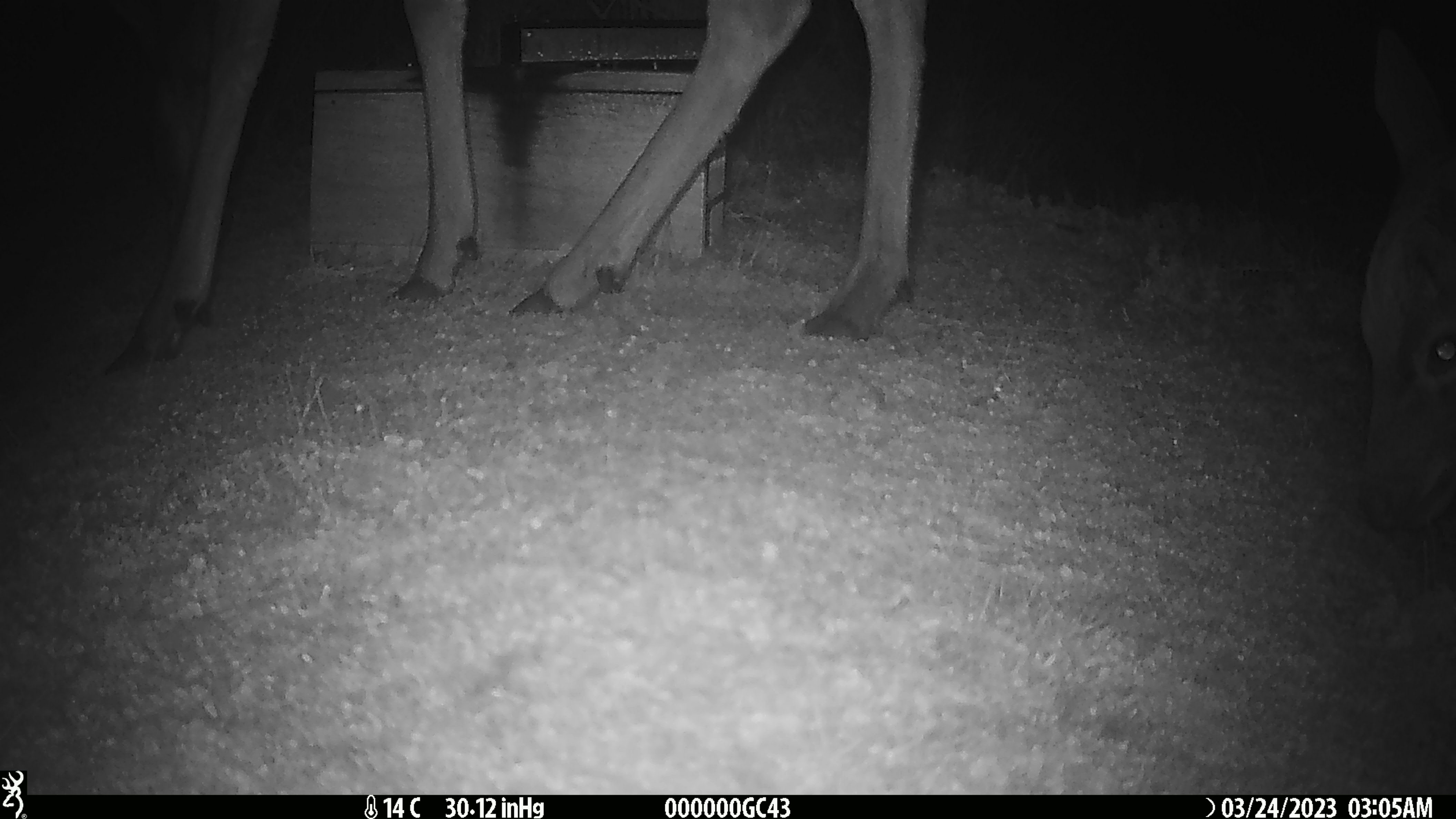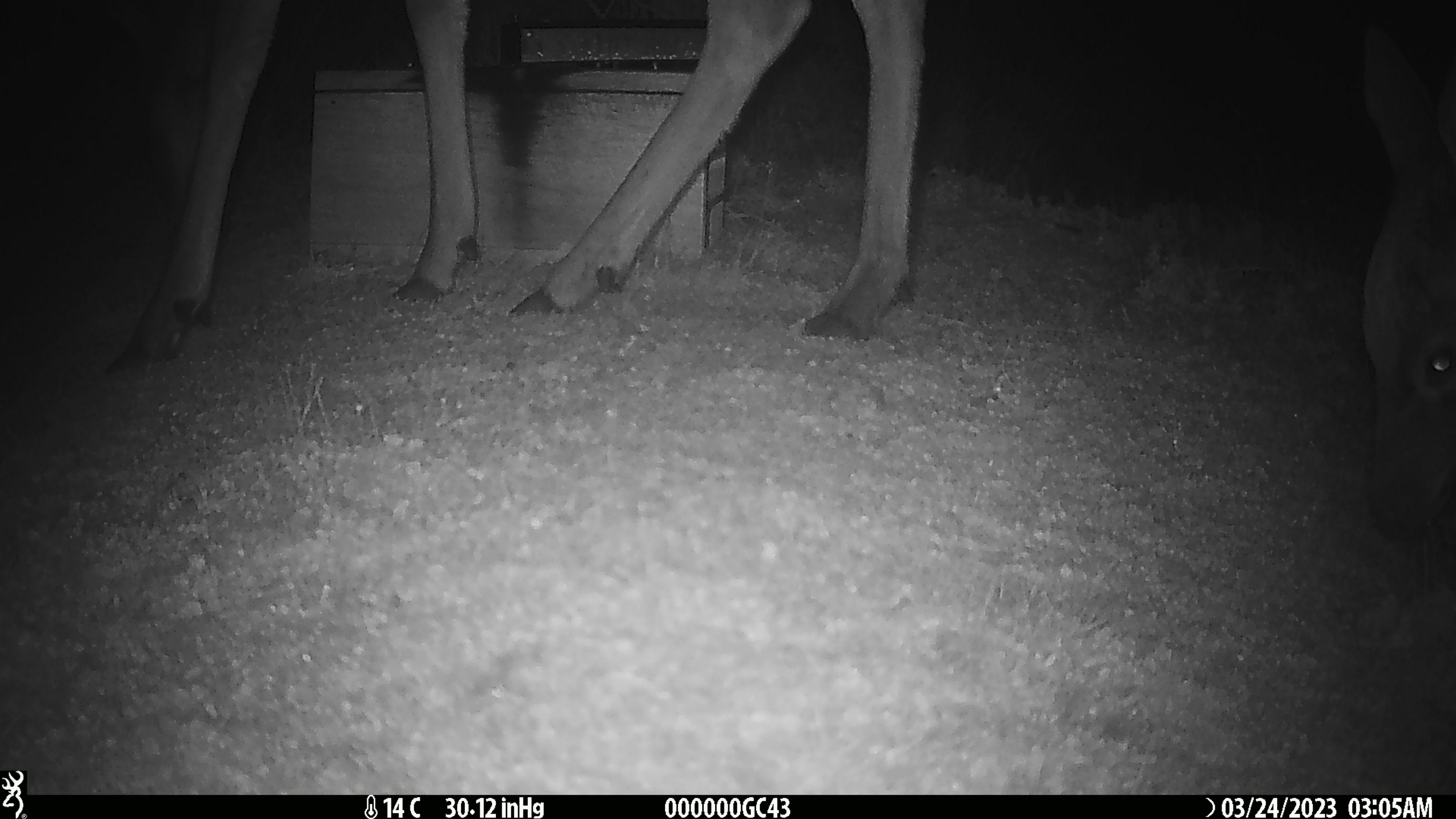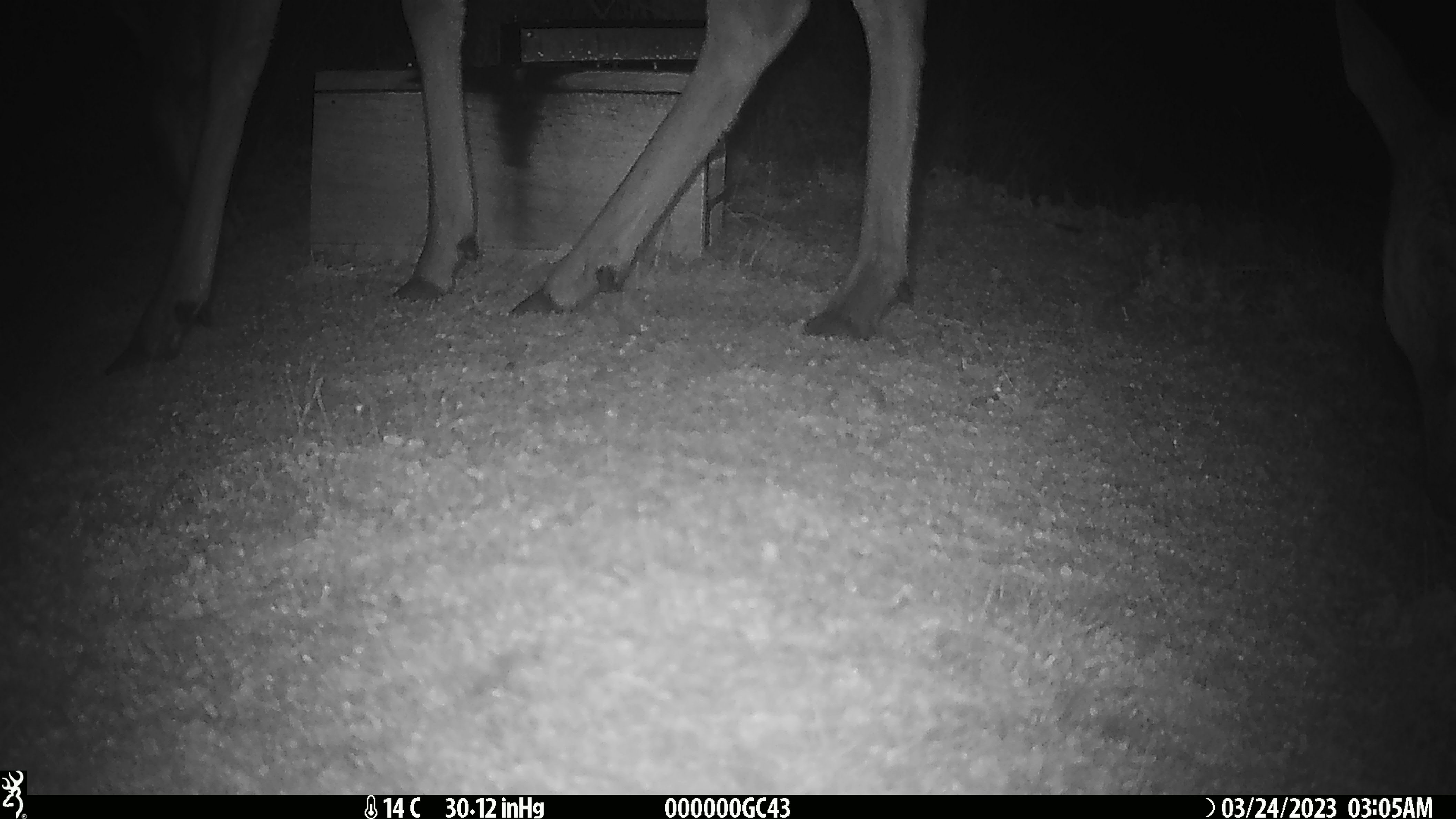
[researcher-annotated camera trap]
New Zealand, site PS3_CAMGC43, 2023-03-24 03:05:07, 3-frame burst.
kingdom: Animalia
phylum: Chordata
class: Mammalia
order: Artiodactyla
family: Cervidae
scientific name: Cervidae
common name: deer